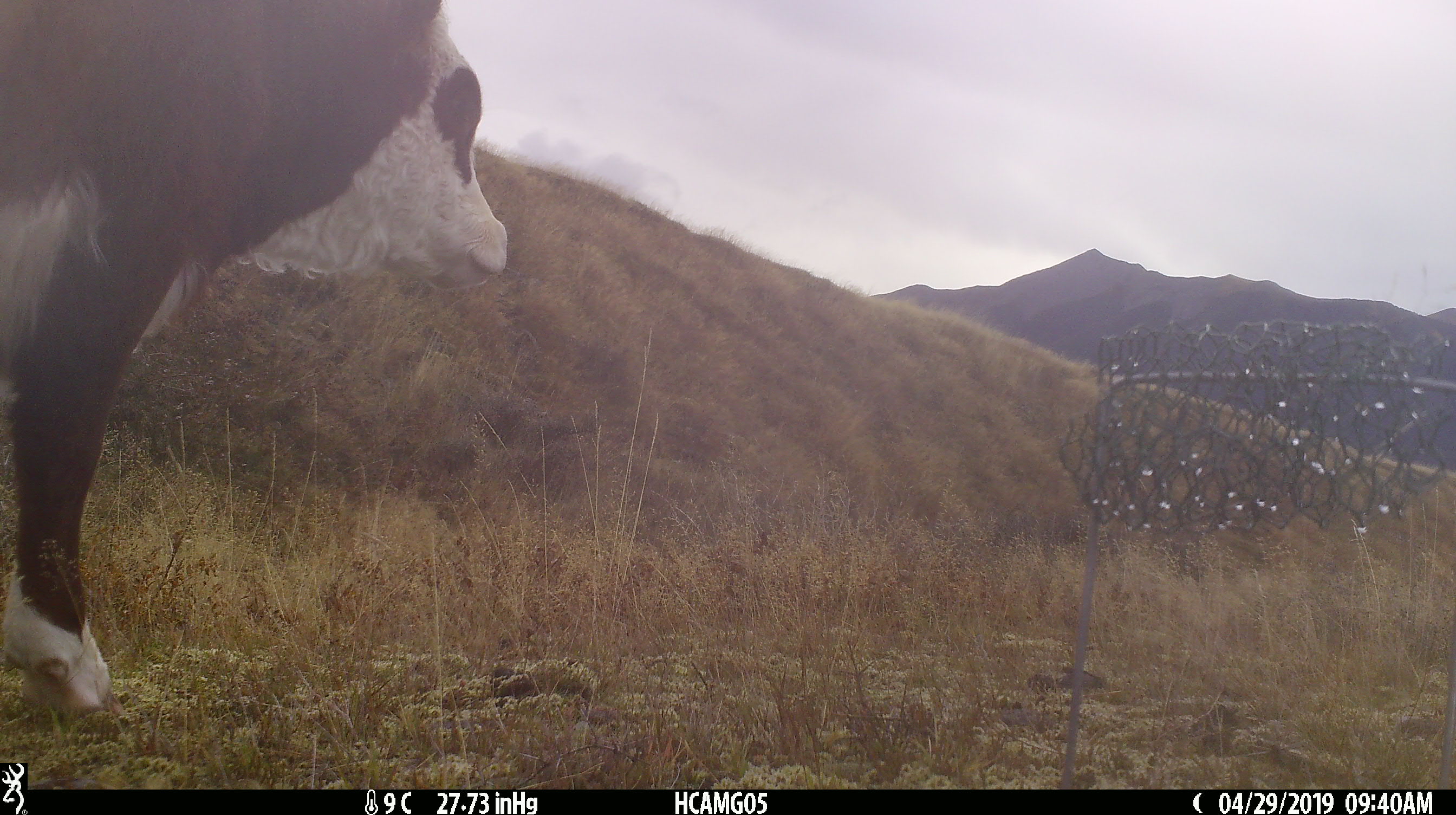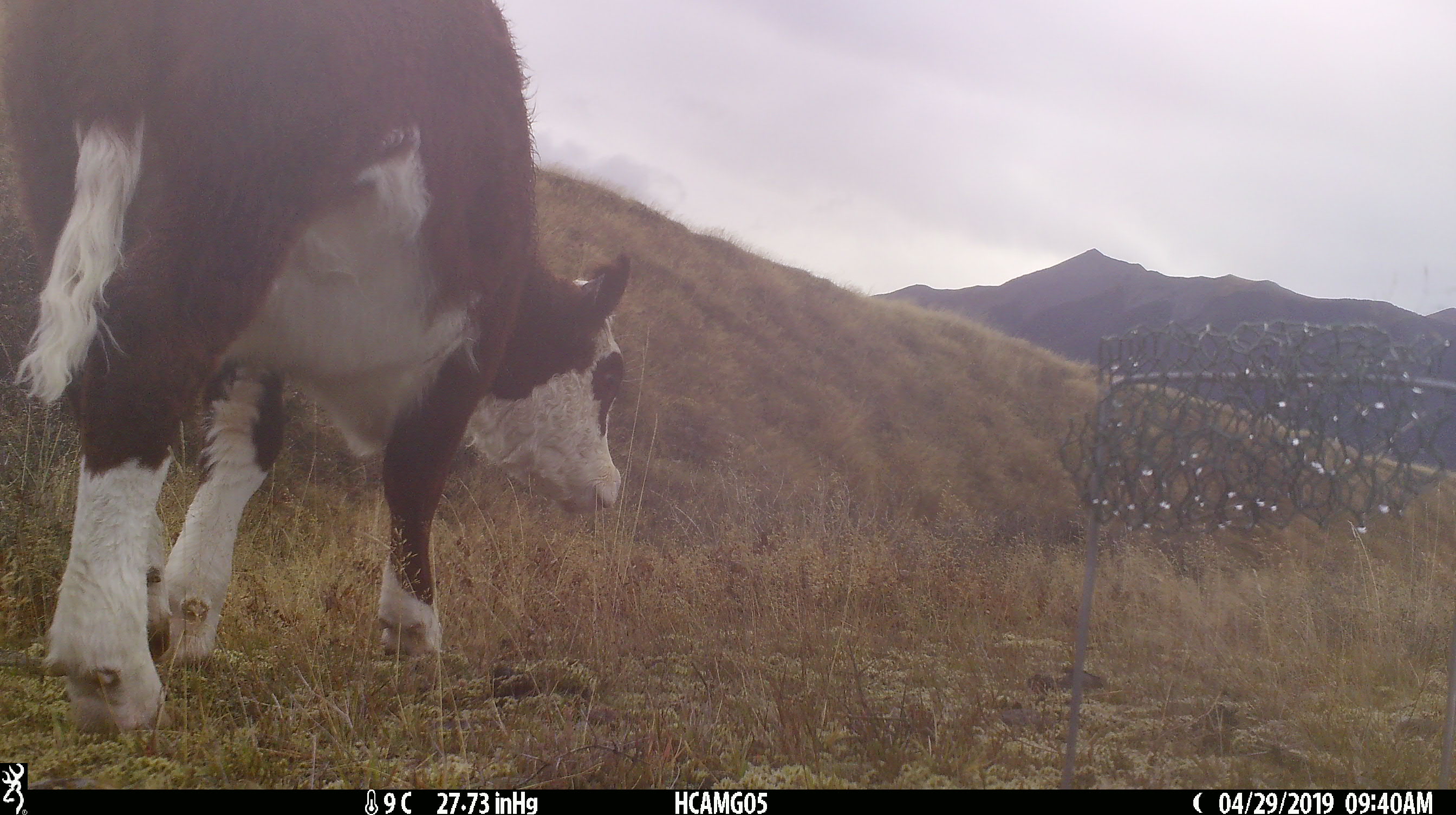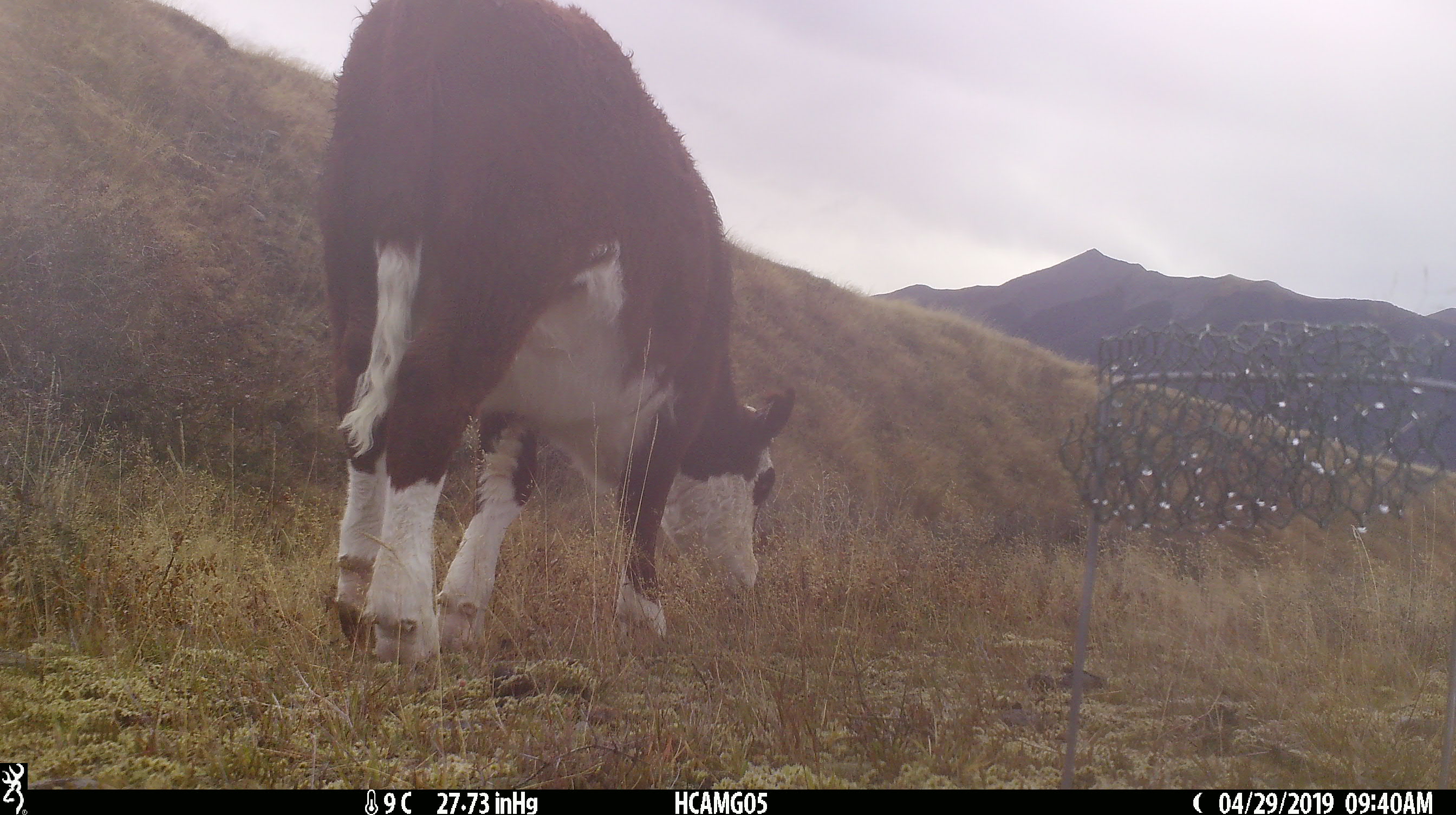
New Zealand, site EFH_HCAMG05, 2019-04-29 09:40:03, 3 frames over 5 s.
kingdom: Animalia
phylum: Chordata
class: Mammalia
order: Artiodactyla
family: Bovidae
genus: Bos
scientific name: Bos taurus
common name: domestic cow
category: cow